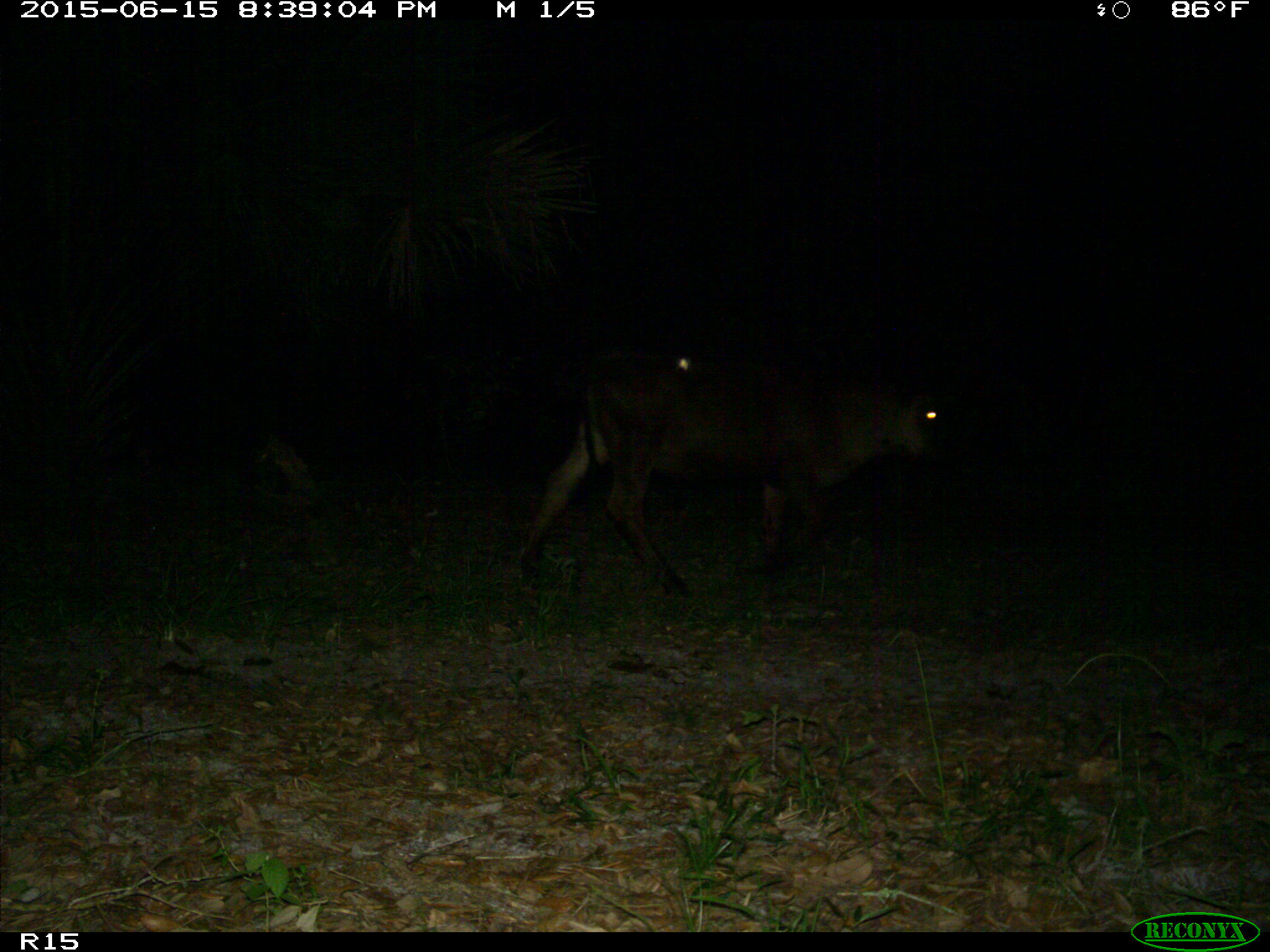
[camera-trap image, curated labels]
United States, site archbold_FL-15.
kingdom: Animalia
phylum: Chordata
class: Mammalia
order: Artiodactyla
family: Bovidae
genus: Bos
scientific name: Bos taurus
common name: domestic cow